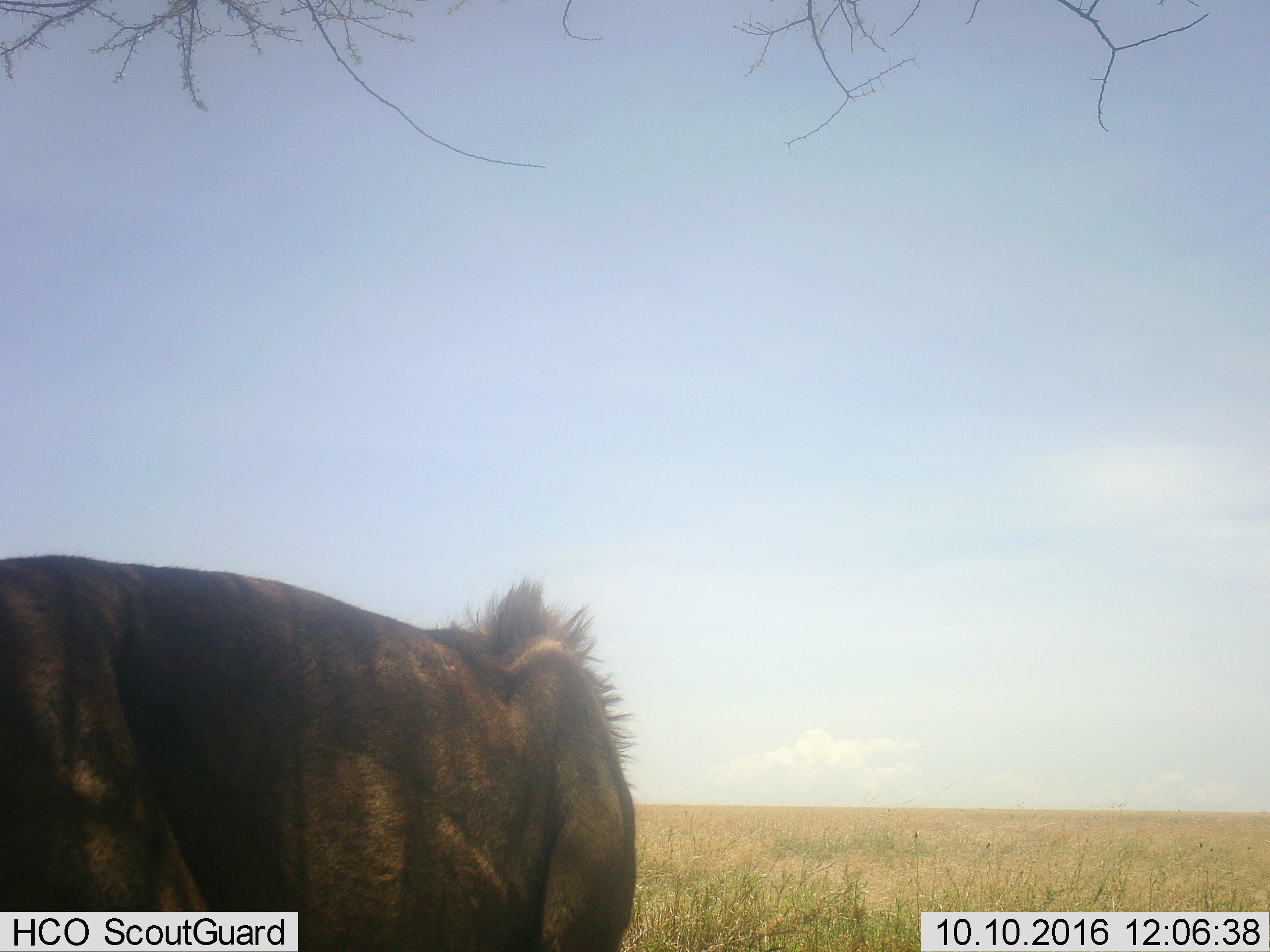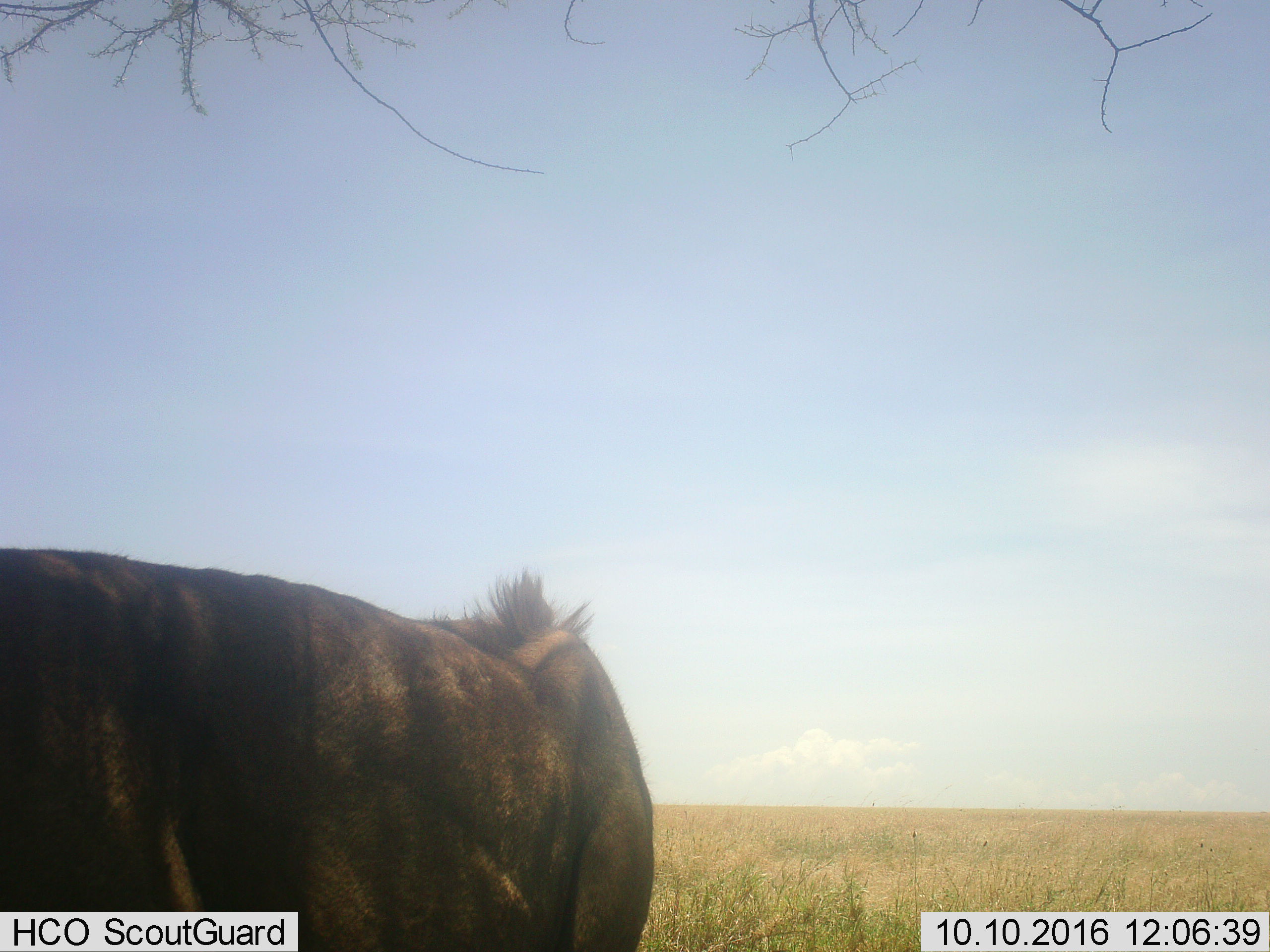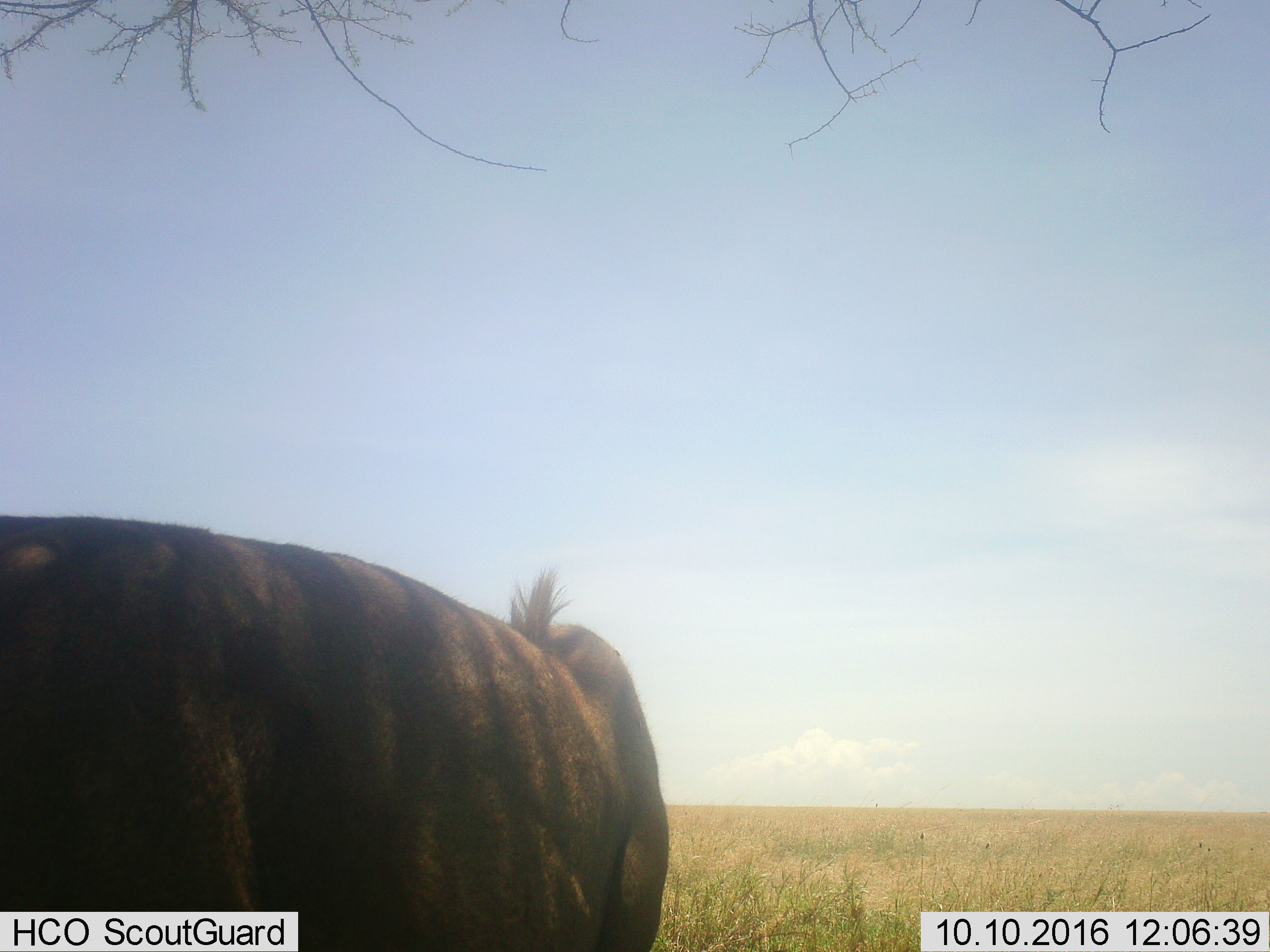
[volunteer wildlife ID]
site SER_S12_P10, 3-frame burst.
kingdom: Animalia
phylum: Chordata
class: Mammalia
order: Carnivora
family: Felidae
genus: Panthera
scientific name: Panthera leo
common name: lion male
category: lionmale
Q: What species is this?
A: Lionmale (lion male) (Panthera leo).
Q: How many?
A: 1.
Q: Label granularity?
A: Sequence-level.